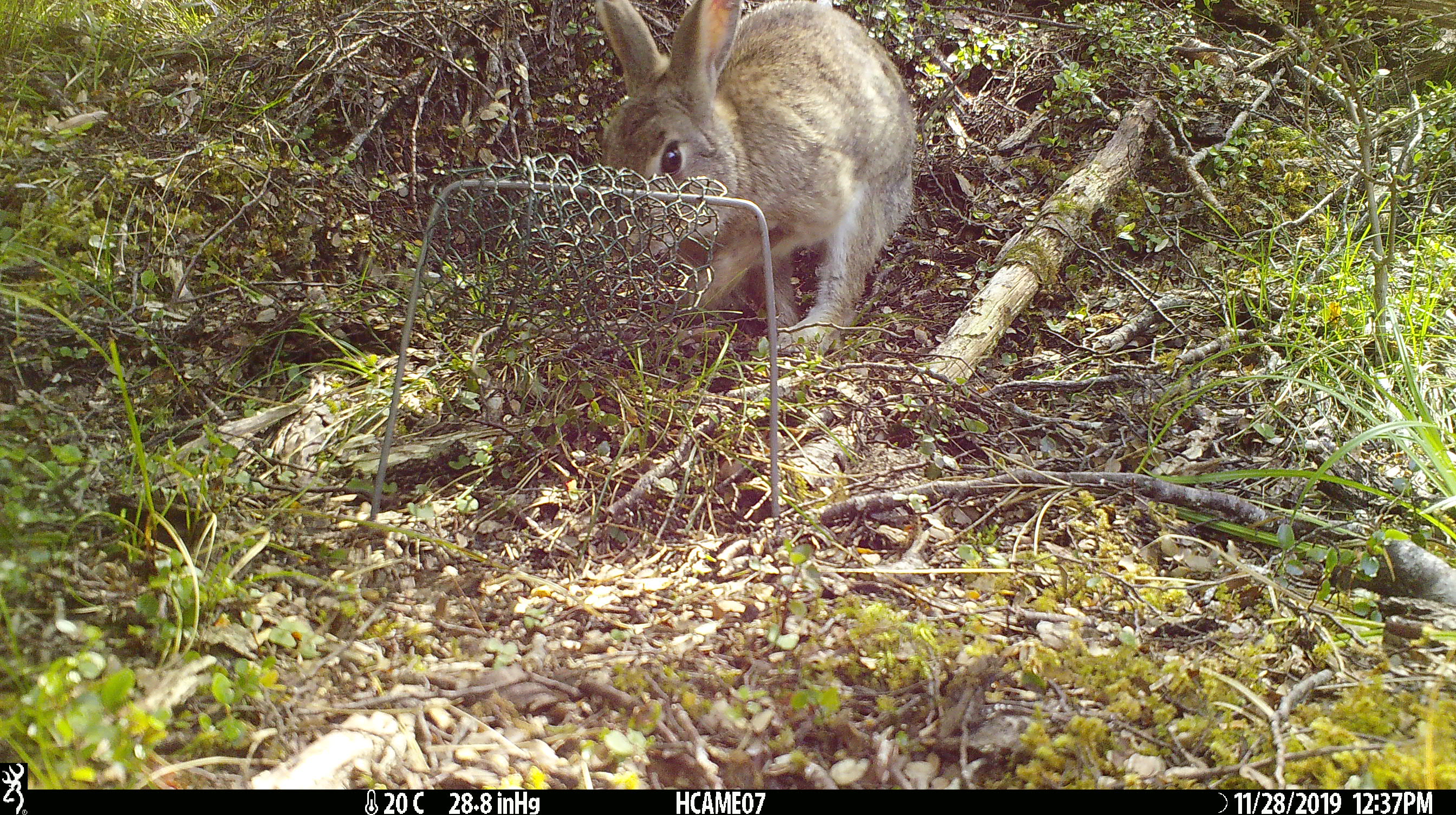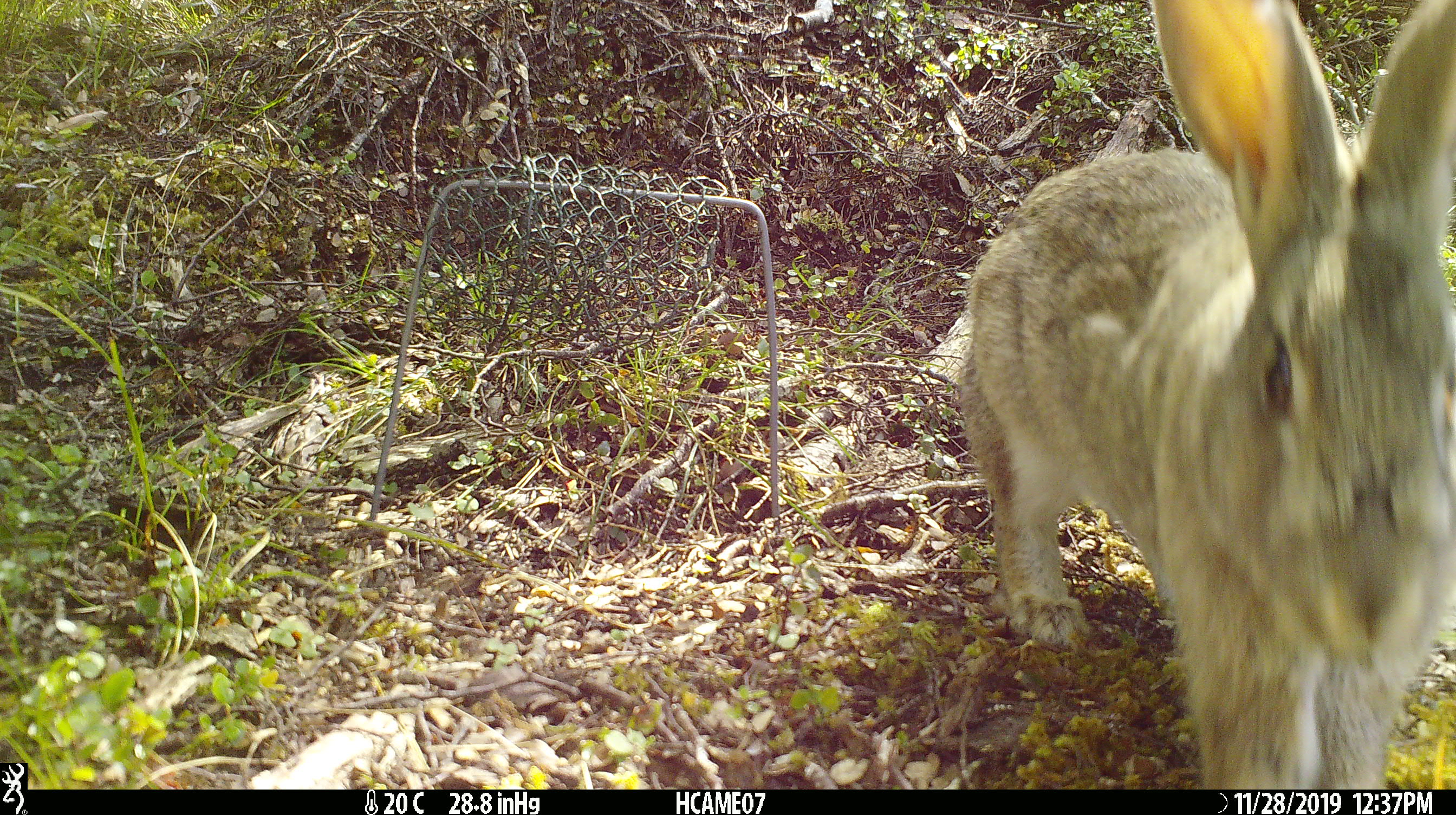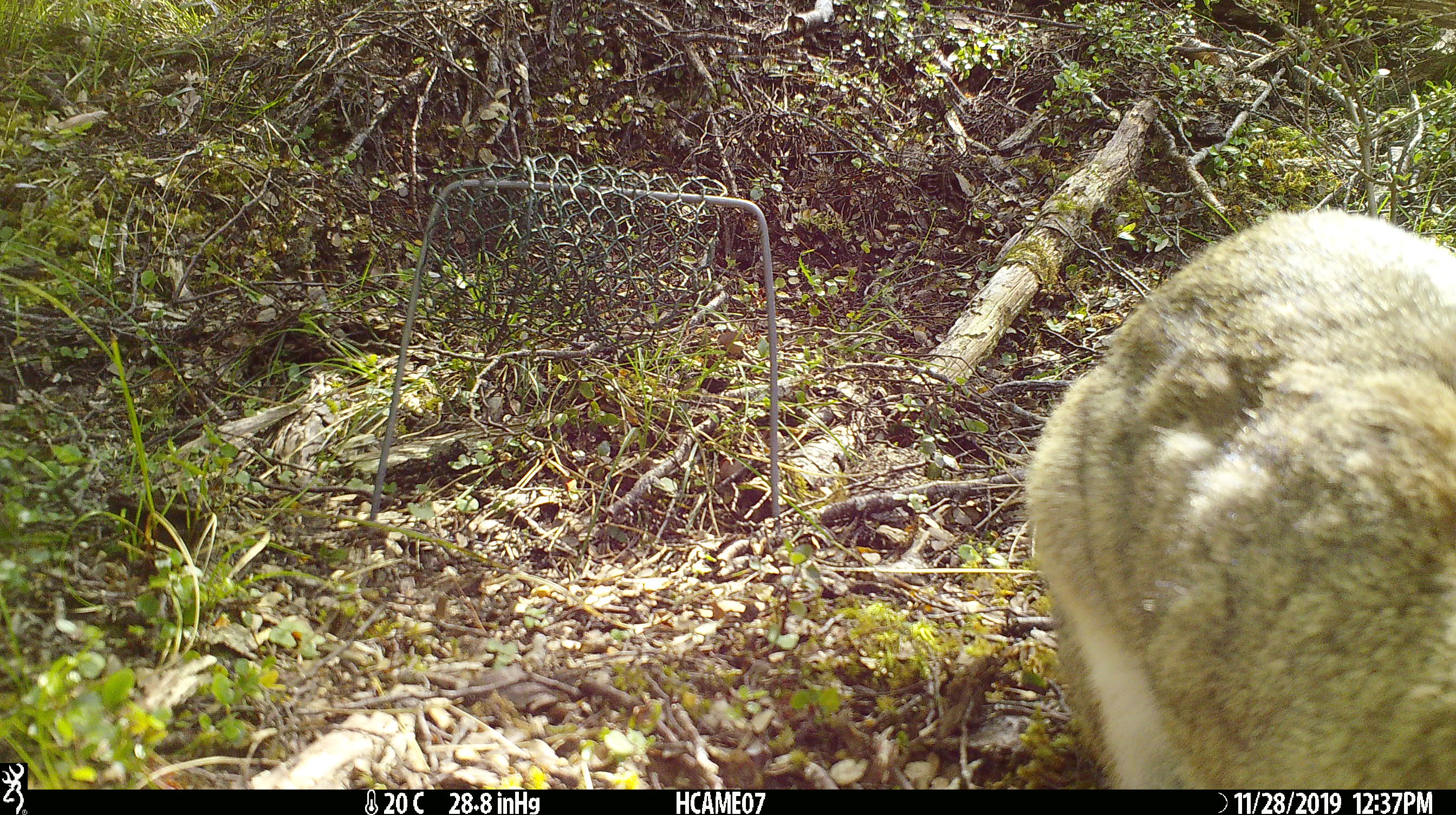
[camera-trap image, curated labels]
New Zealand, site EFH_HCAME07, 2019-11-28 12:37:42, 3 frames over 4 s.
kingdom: Animalia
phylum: Chordata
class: Mammalia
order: Lagomorpha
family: Leporidae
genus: Oryctolagus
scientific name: Oryctolagus cuniculus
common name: european rabbit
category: rabbit